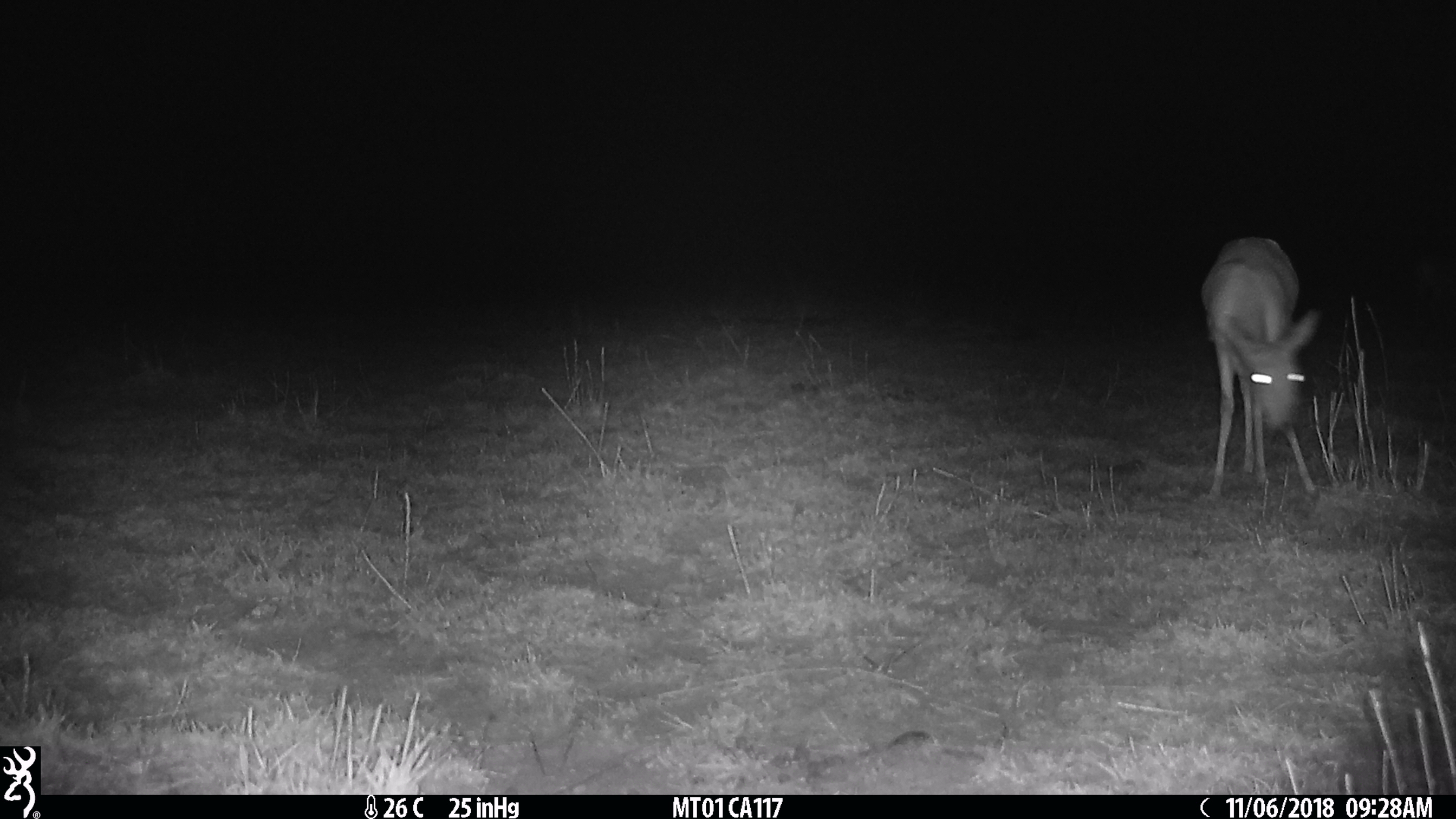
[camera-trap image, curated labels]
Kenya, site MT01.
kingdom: Animalia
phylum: Chordata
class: Mammalia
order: Artiodactyla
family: Bovidae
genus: Ourebia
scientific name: Ourebia ourebi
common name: oribi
Oribi (Ourebia ourebi).